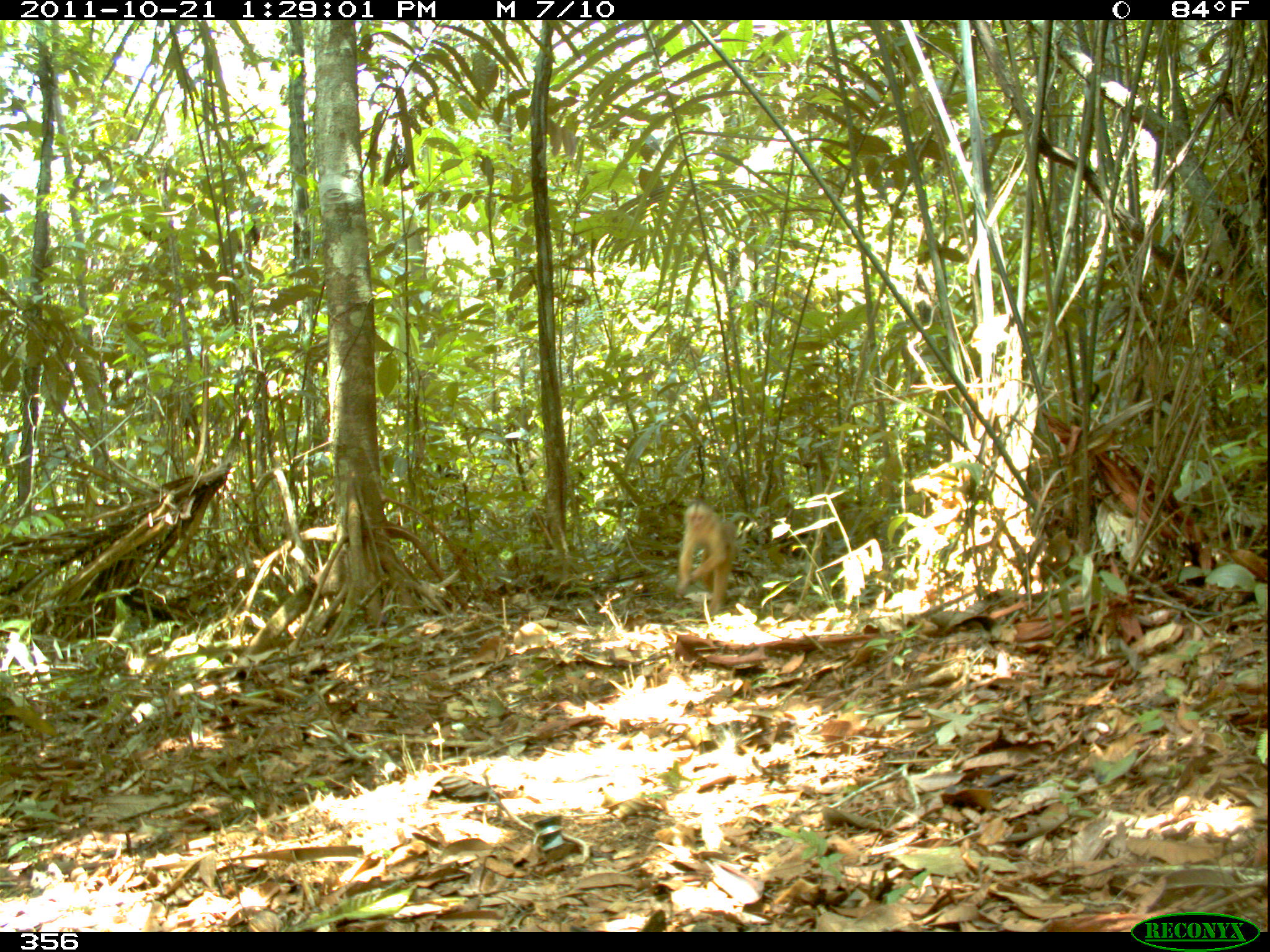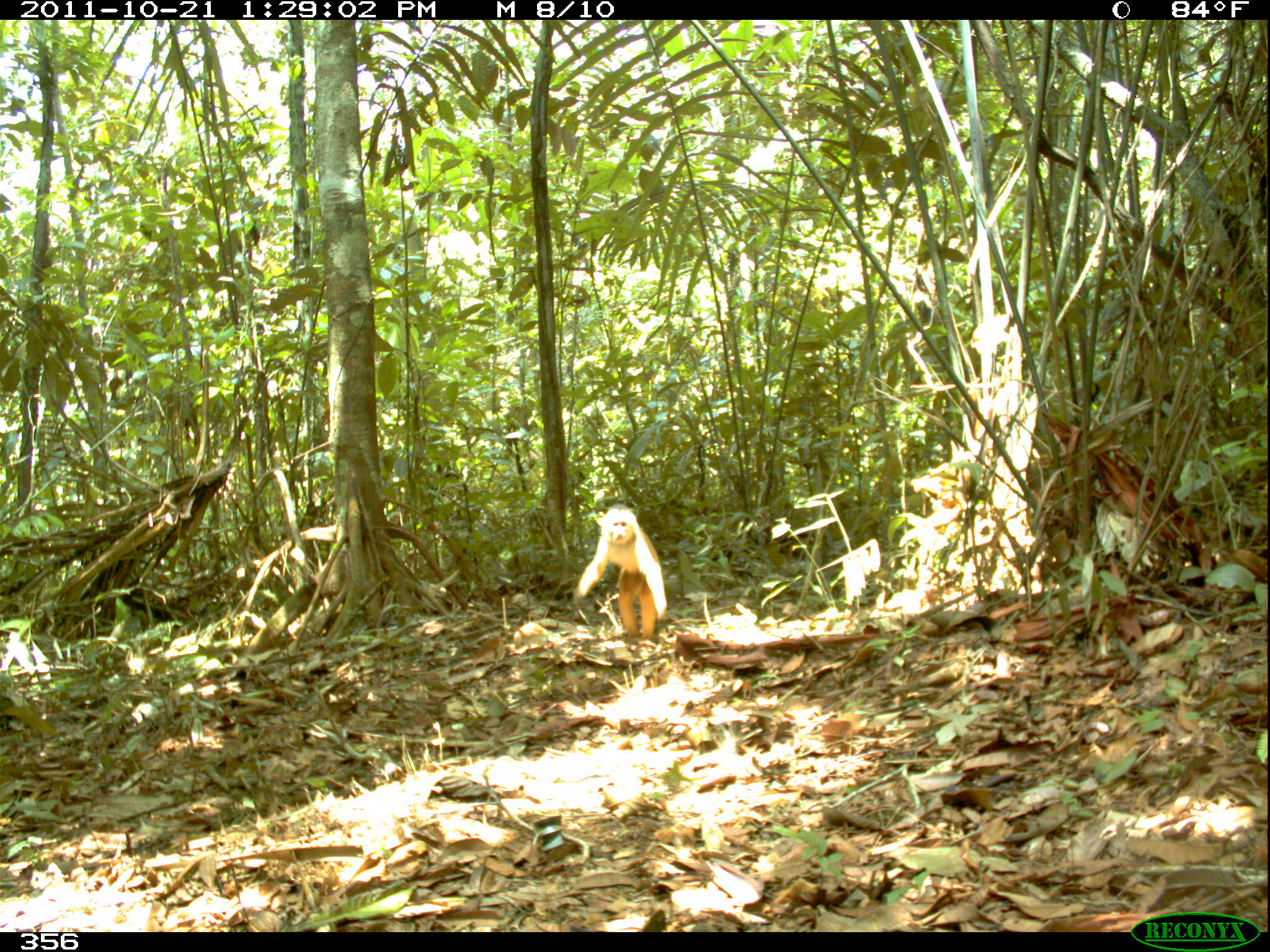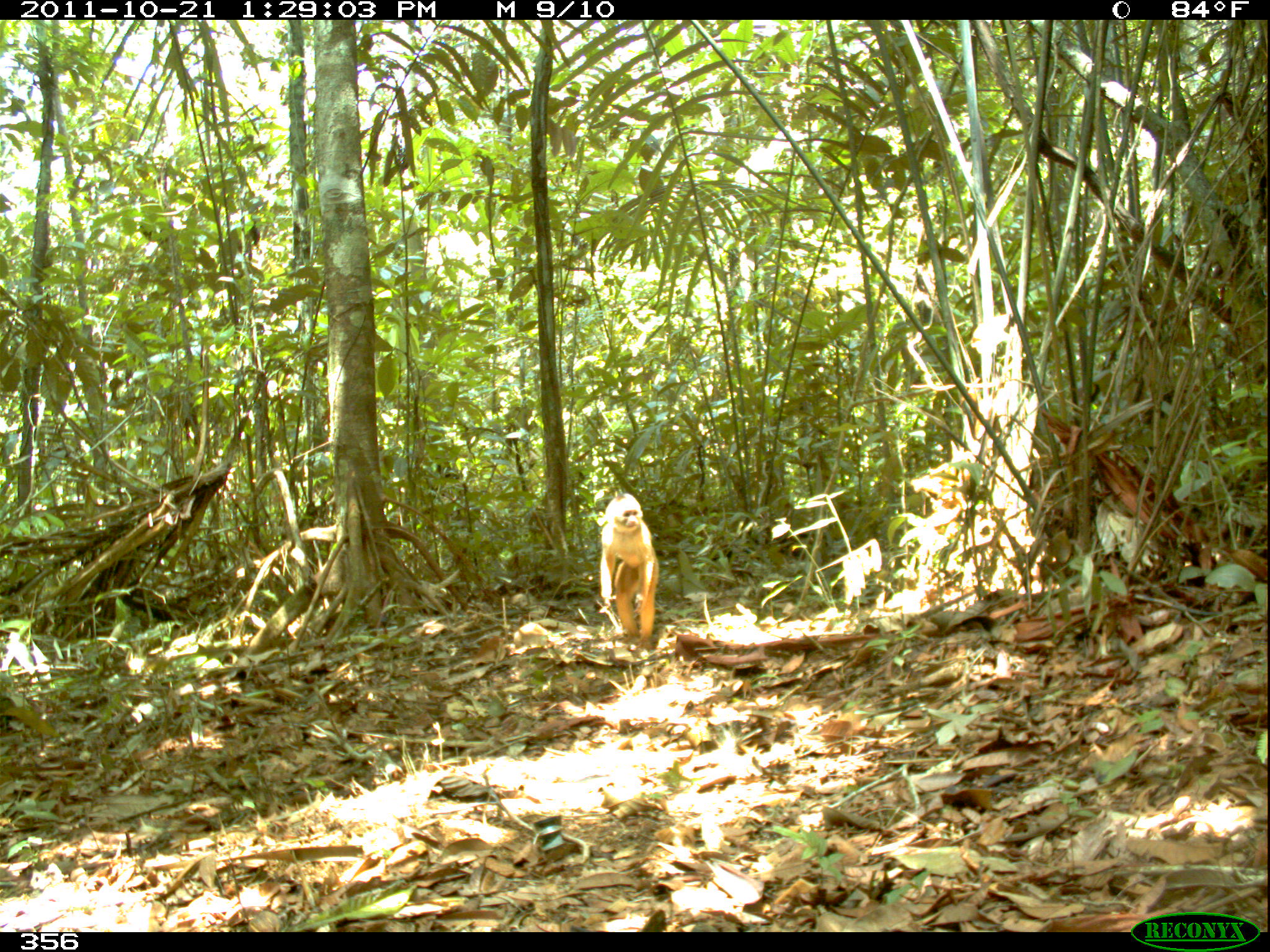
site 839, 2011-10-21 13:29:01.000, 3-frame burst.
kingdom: Animalia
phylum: Chordata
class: Mammalia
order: Primates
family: Cebidae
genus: Cebus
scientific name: Cebus albifrons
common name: white-fronted capuchin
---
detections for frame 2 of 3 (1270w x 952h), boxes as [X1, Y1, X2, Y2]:
cebus albifrons: [574, 504, 668, 647]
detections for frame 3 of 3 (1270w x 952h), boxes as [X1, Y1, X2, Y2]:
cebus albifrons: [599, 492, 659, 650]